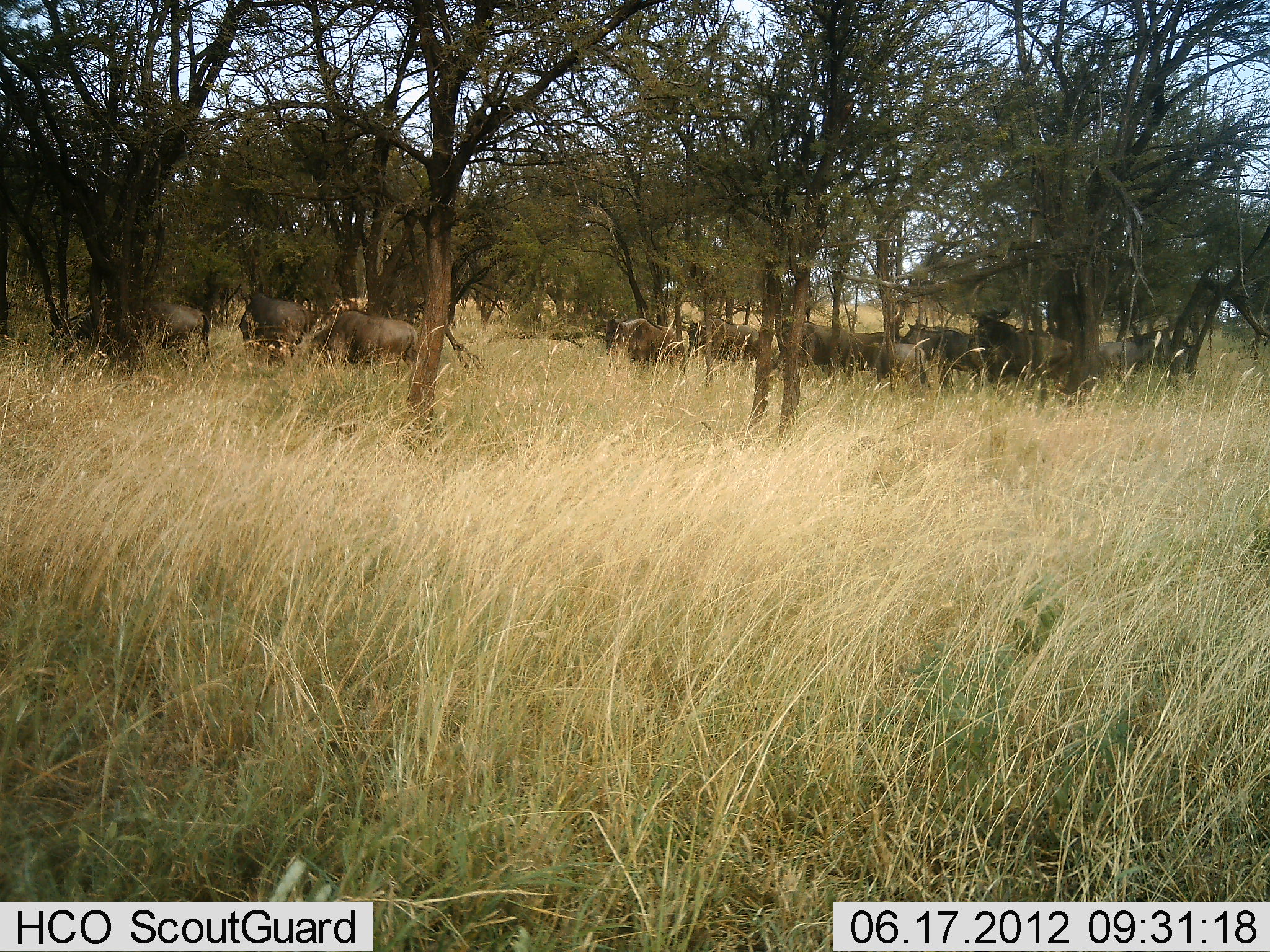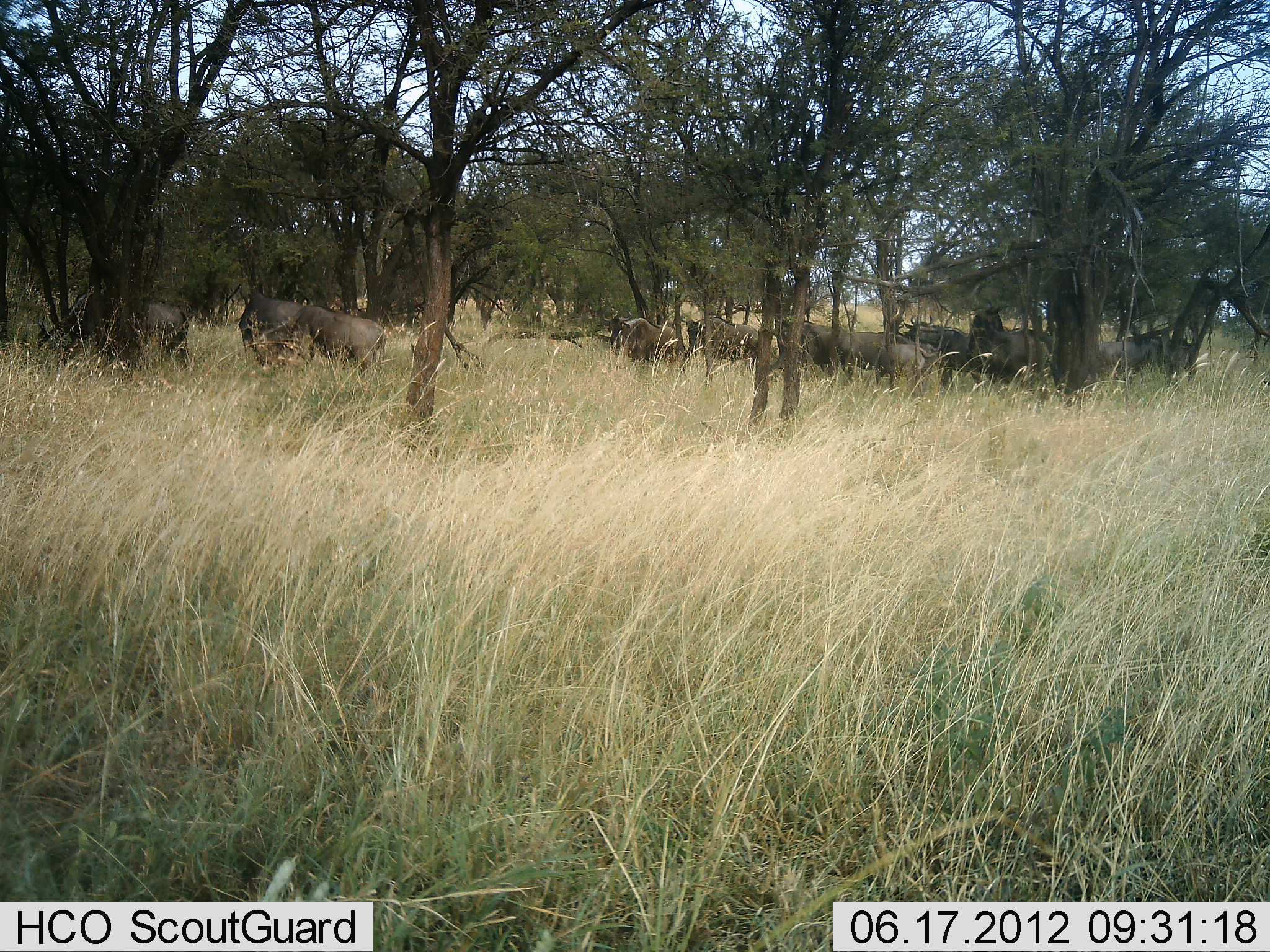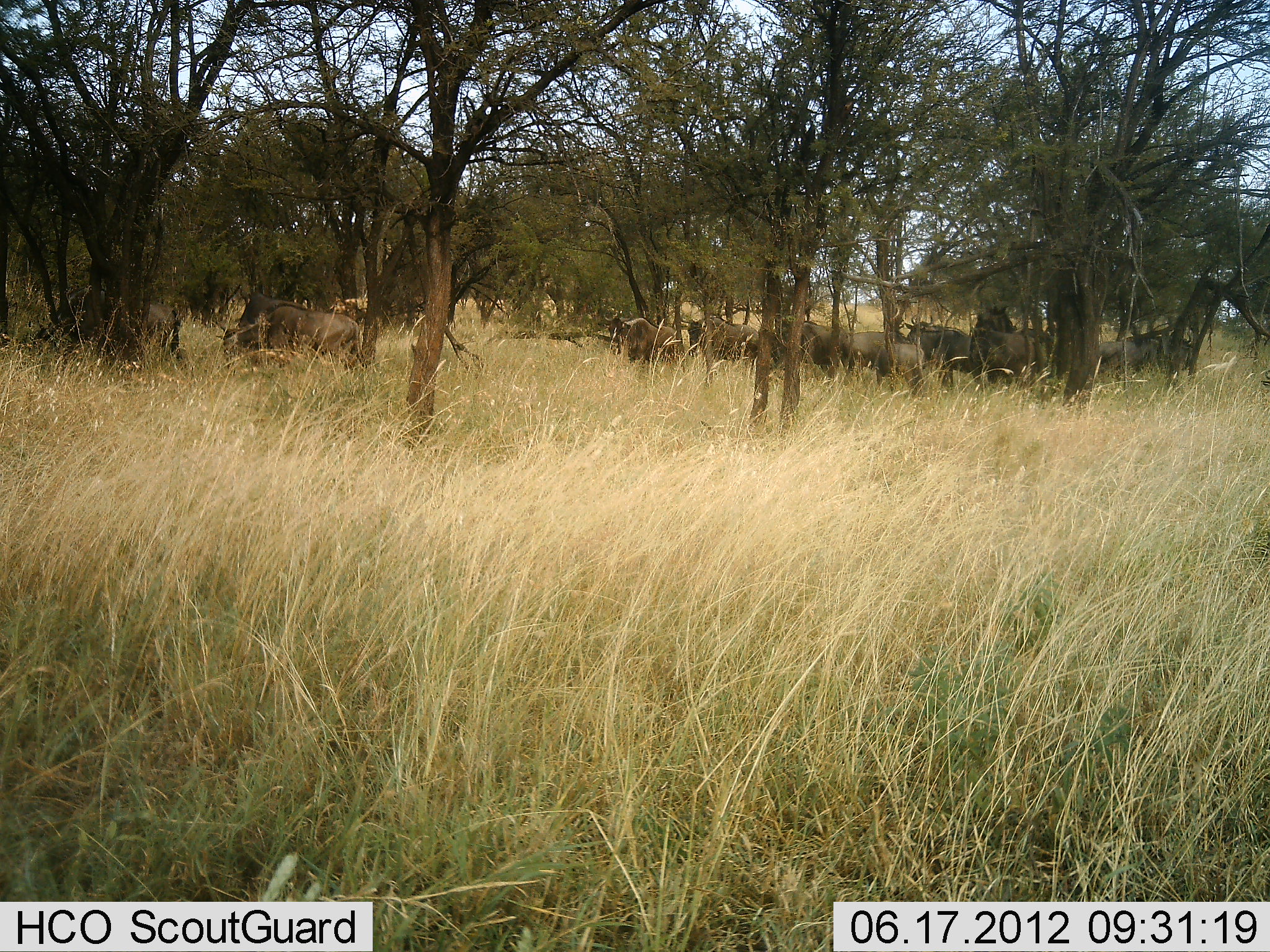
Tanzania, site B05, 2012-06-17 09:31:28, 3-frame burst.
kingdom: Animalia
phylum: Chordata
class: Mammalia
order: Artiodactyla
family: Bovidae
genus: Connochaetes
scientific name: Connochaetes taurinus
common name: blue wildebeest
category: wildebeest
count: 11-50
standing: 60%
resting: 0%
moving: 70%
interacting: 0%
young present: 0%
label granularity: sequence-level